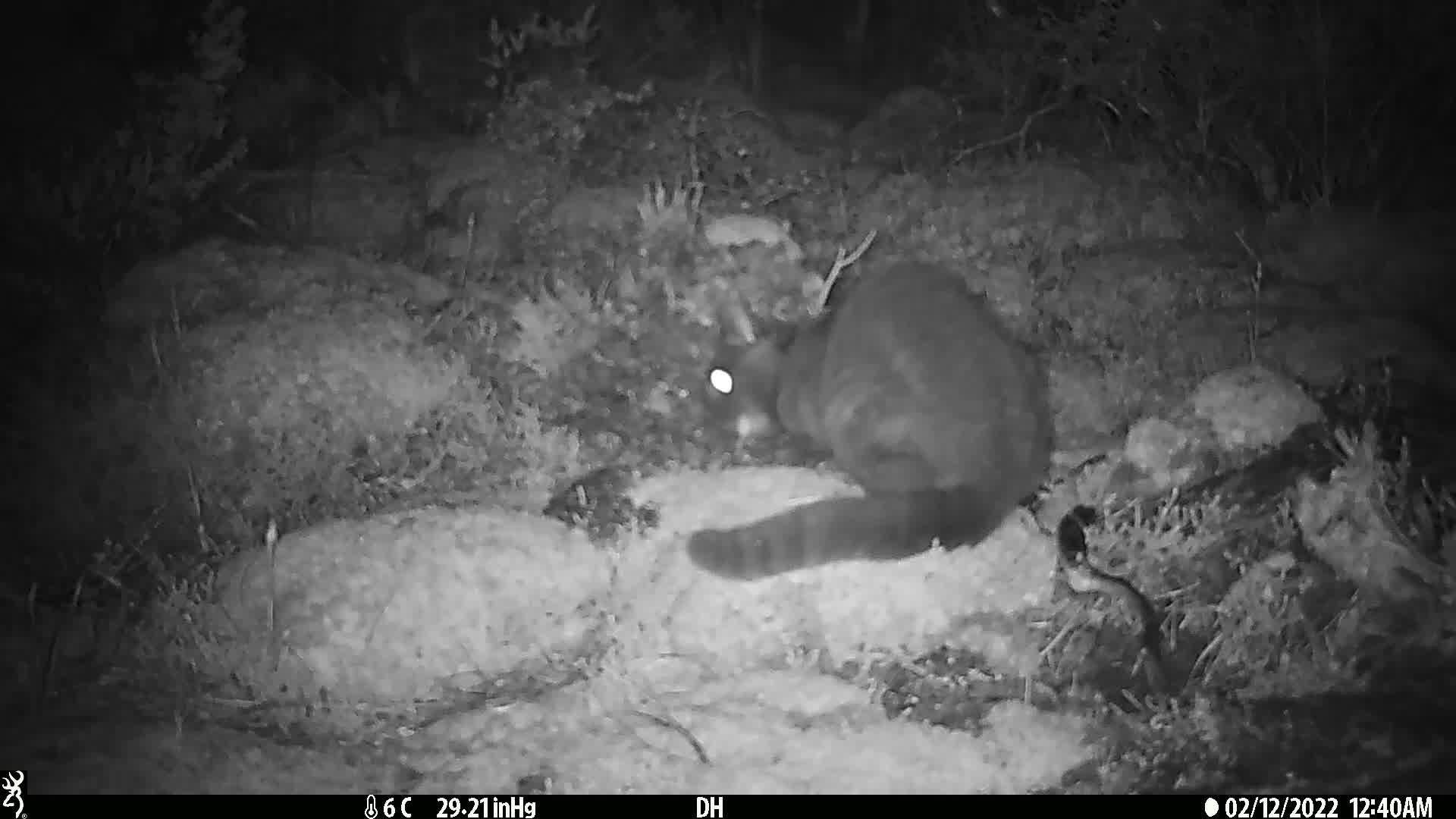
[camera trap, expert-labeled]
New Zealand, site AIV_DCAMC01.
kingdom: Animalia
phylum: Chordata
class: Mammalia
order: Carnivora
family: Felidae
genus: Felis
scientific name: Felis catus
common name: domestic cat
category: cat